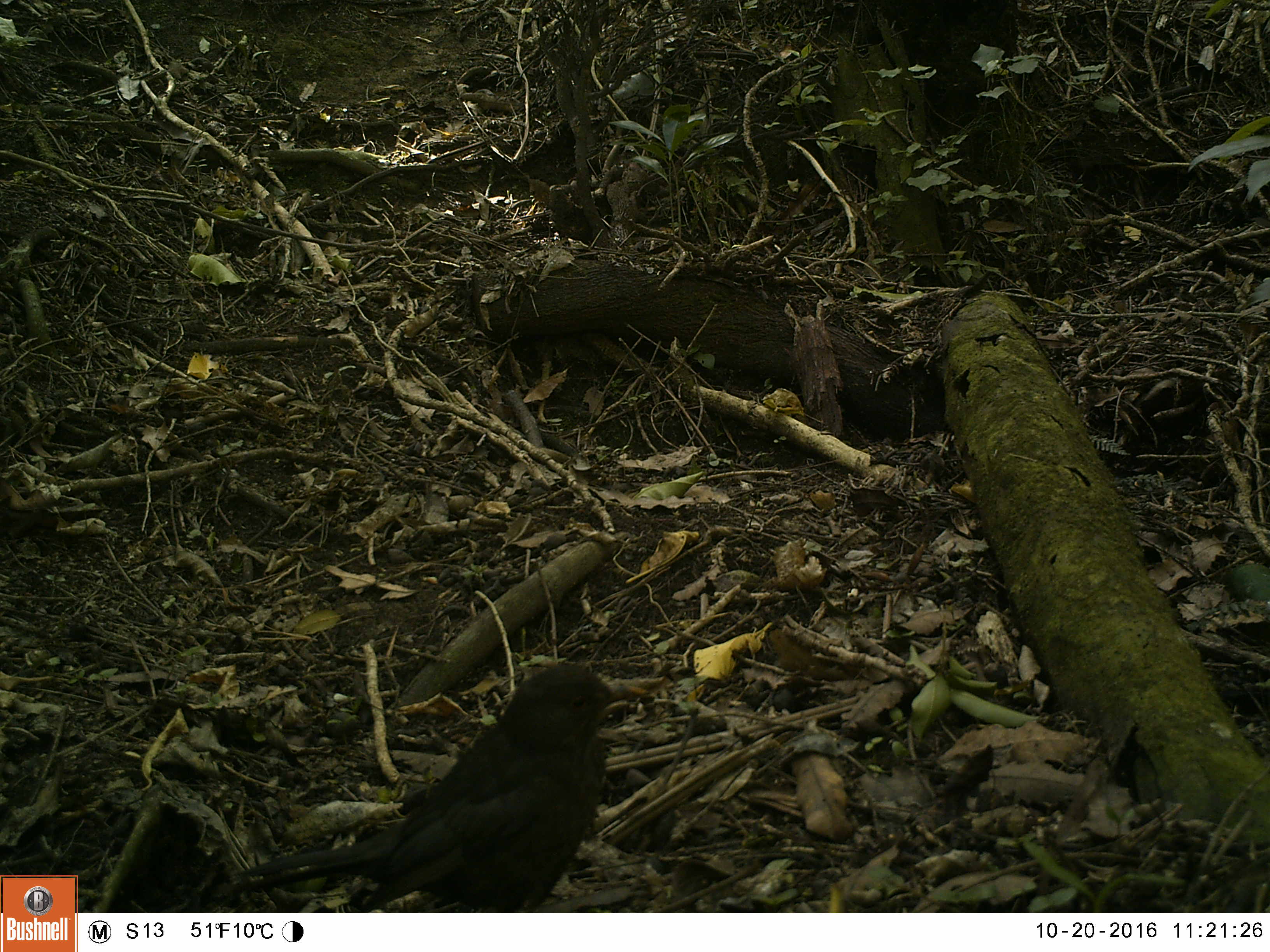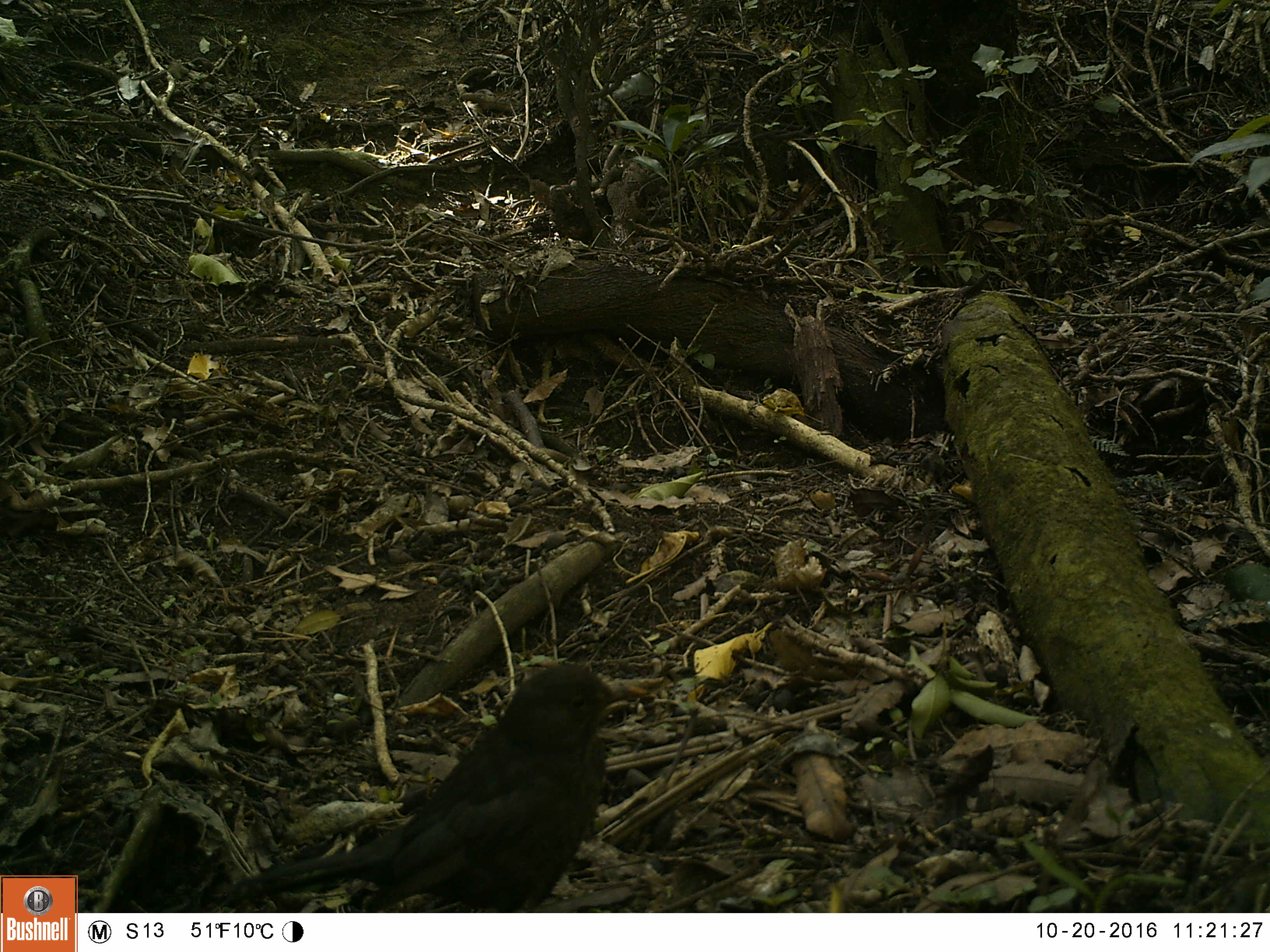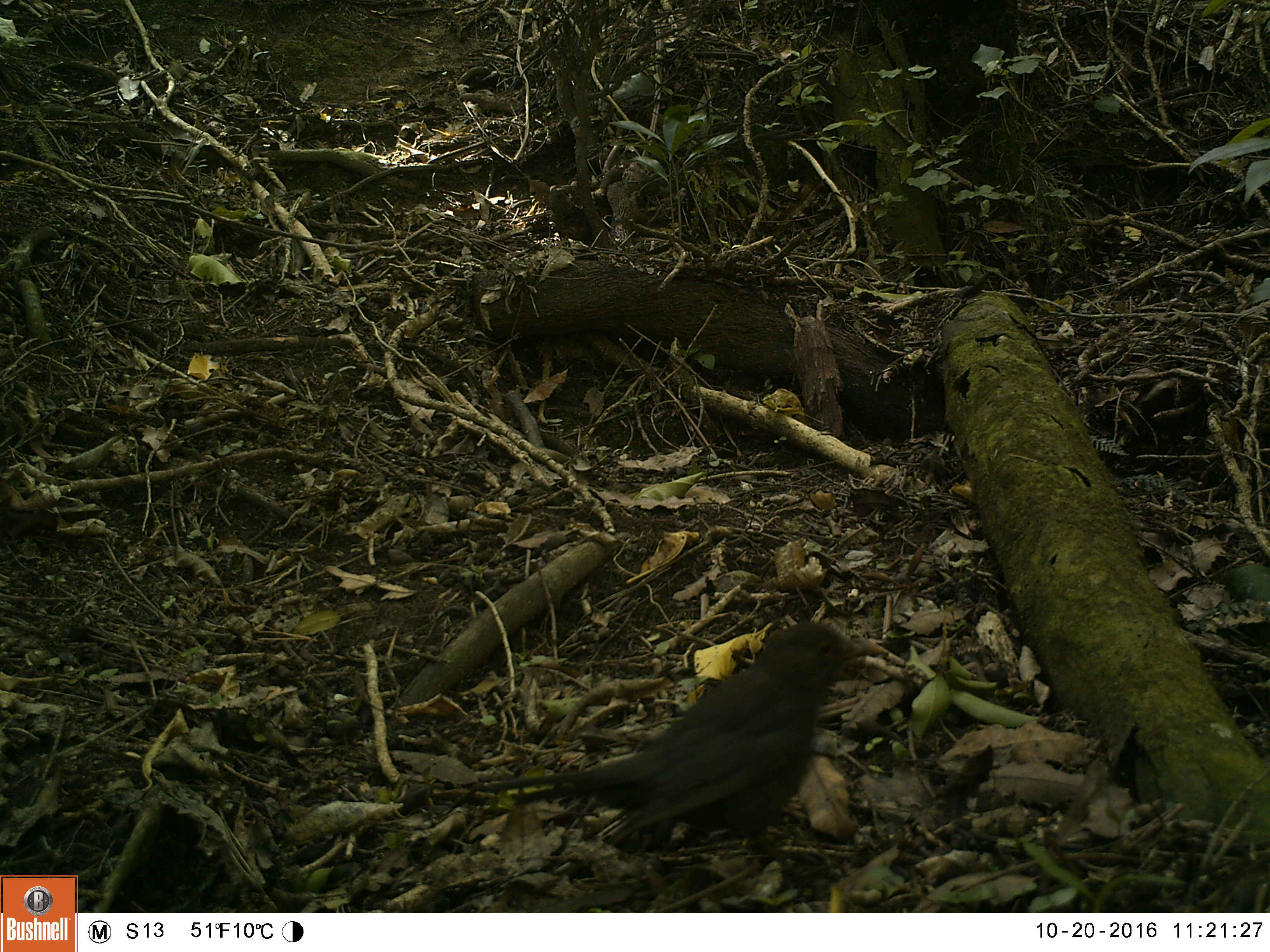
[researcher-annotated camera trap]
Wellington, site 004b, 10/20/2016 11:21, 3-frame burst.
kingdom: Animalia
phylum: Chordata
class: Aves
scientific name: Aves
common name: bird